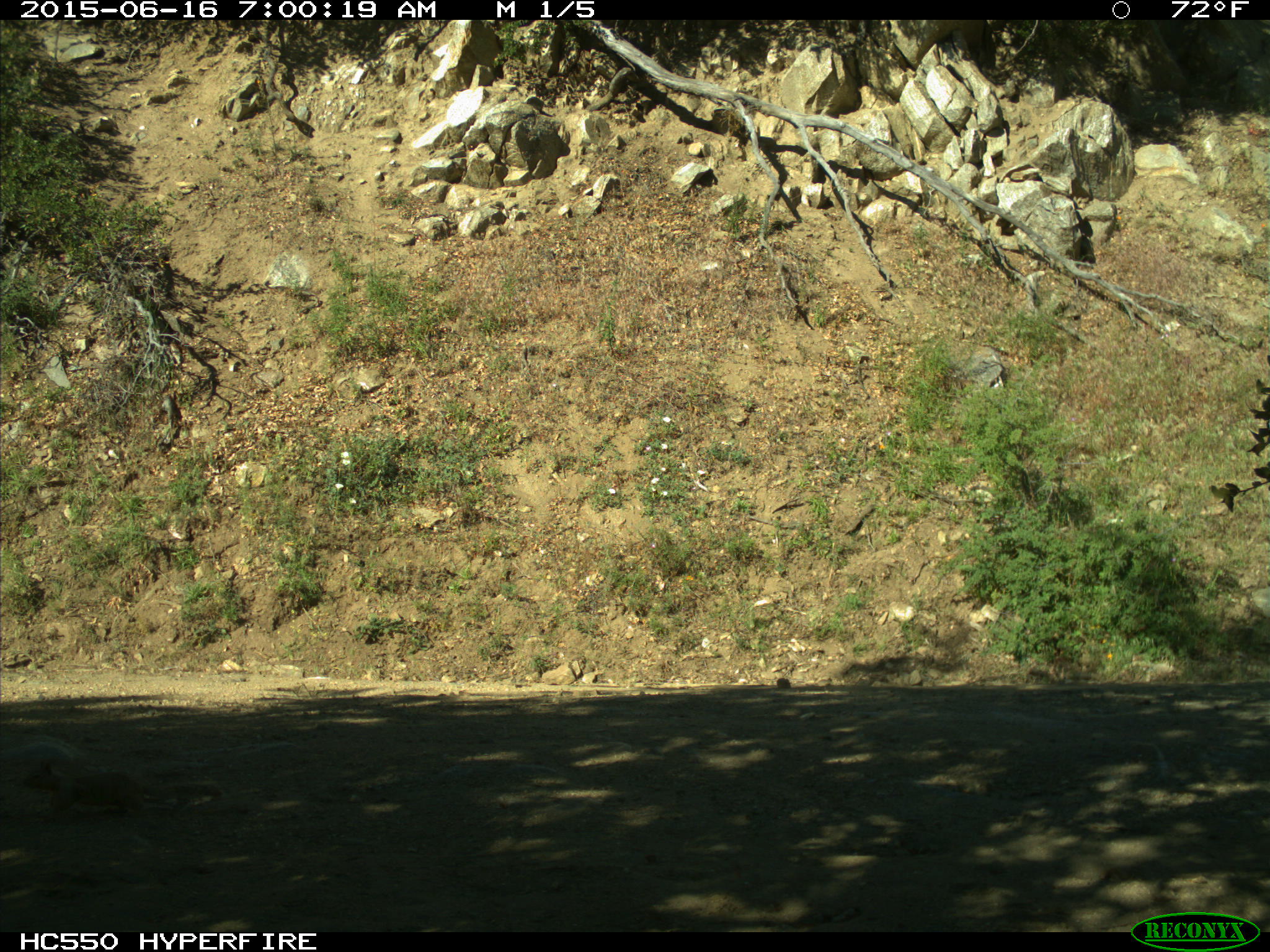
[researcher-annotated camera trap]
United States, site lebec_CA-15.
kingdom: Animalia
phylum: Chordata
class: Mammalia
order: Rodentia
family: Sciuridae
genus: Otospermophilus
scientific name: Otospermophilus beecheyi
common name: california ground squirrel